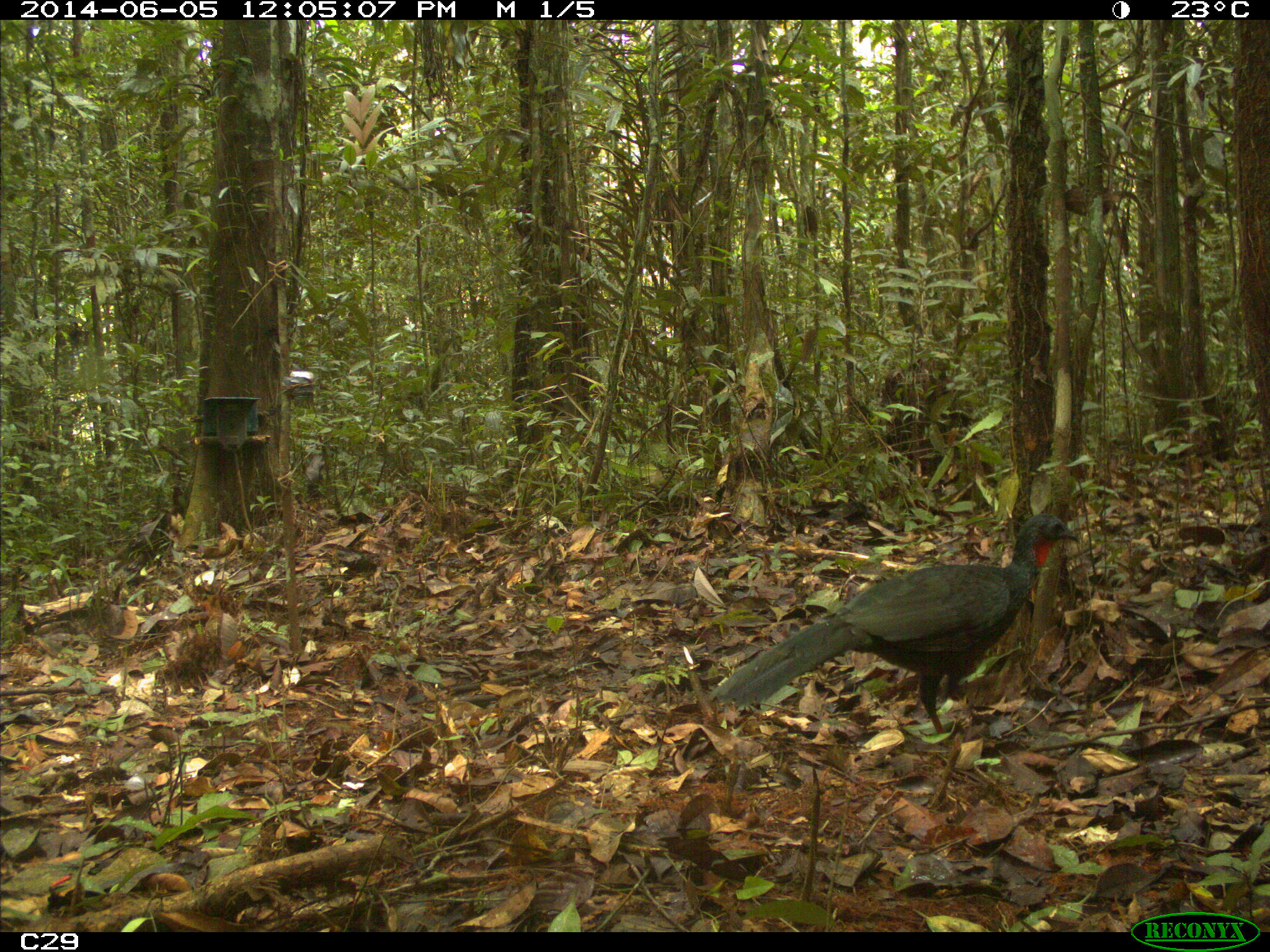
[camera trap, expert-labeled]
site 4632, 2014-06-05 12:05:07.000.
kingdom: Animalia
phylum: Chordata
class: Aves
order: Galliformes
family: Cracidae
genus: Penelope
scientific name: Penelope jacquacu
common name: spix's guan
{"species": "Penelope jacquacu (spix's guan)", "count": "1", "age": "adult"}